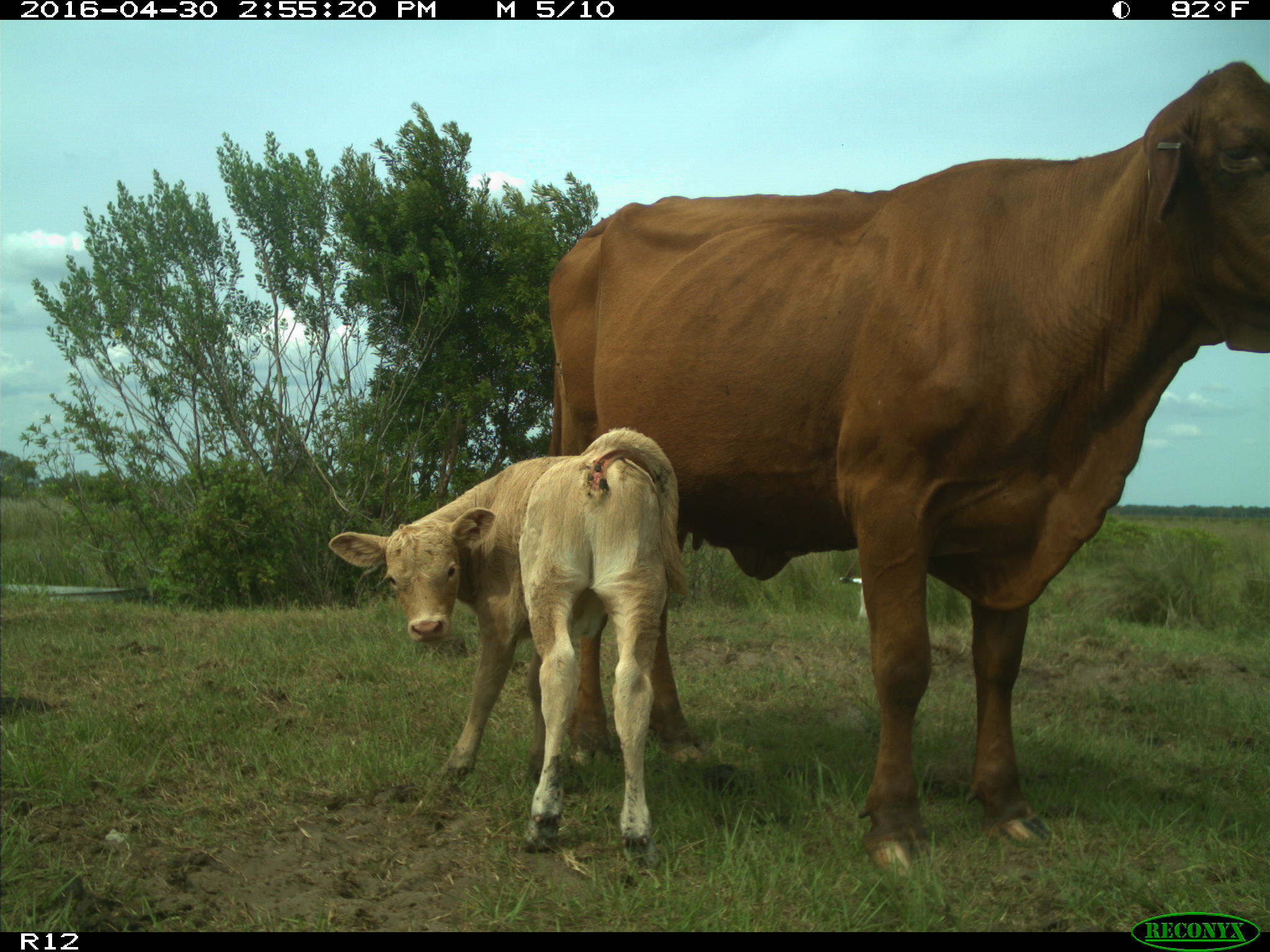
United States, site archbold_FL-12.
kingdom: Animalia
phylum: Chordata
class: Mammalia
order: Artiodactyla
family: Bovidae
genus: Bos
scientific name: Bos taurus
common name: domestic cow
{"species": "Bos taurus (domestic cow)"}